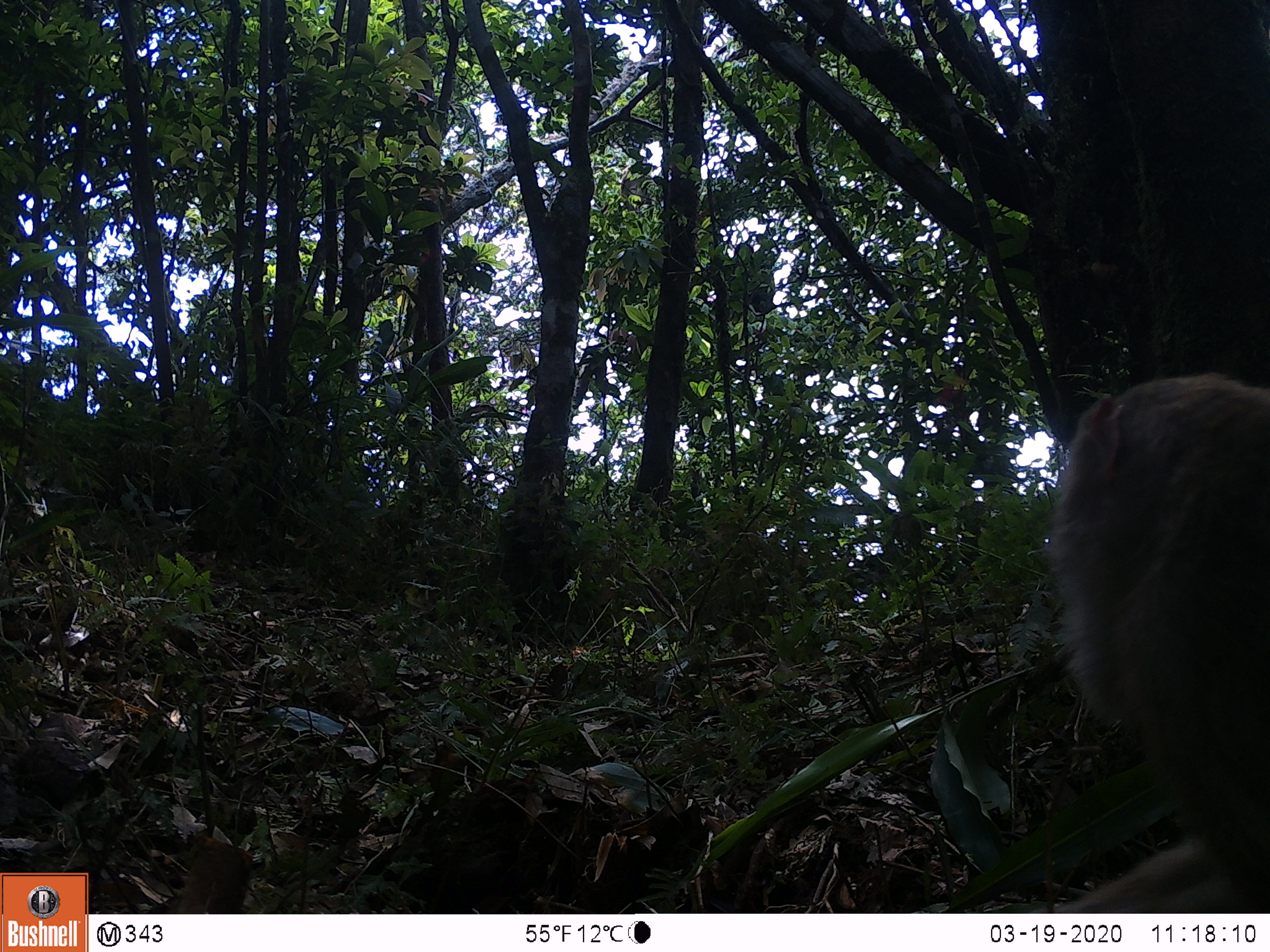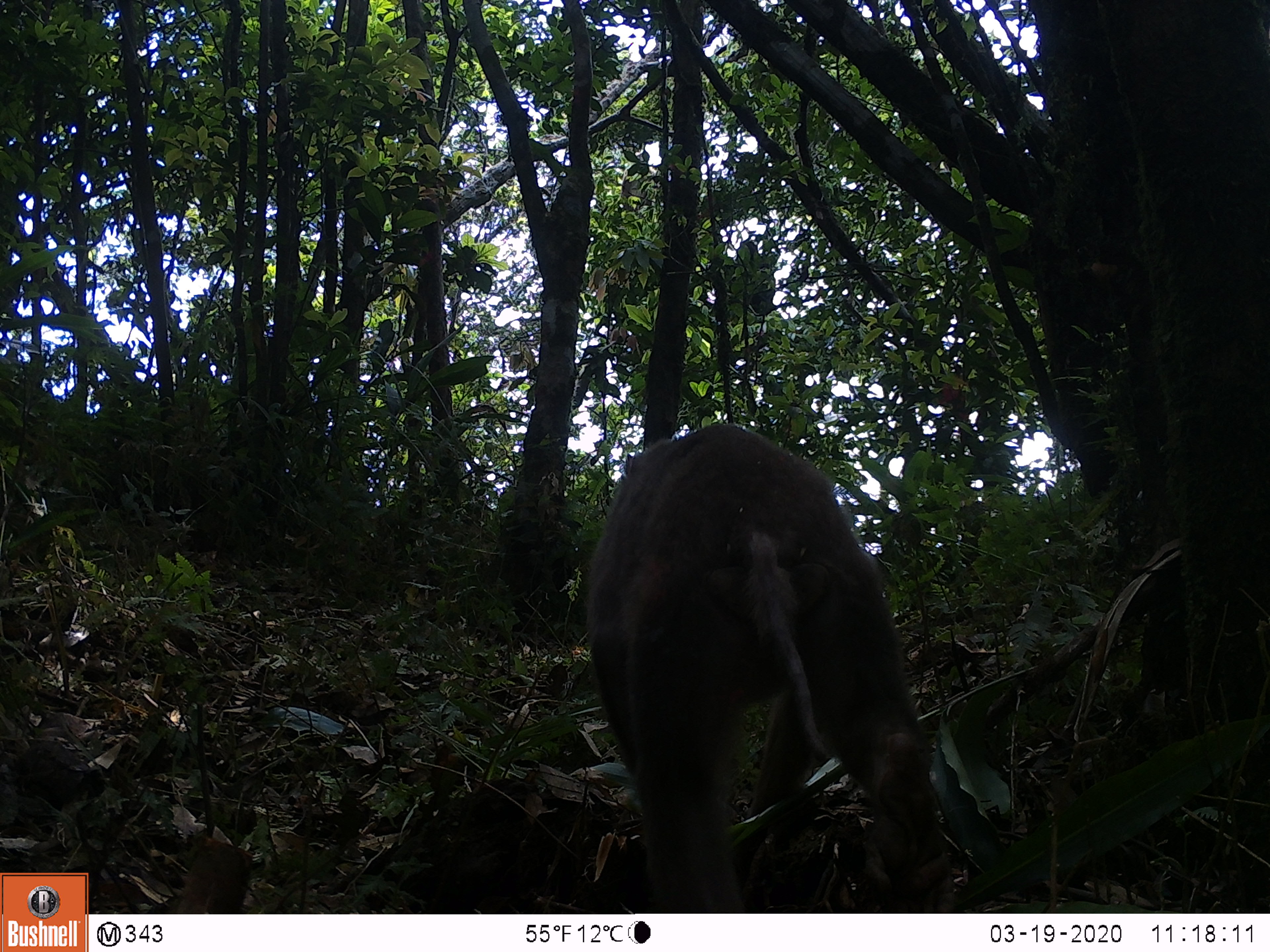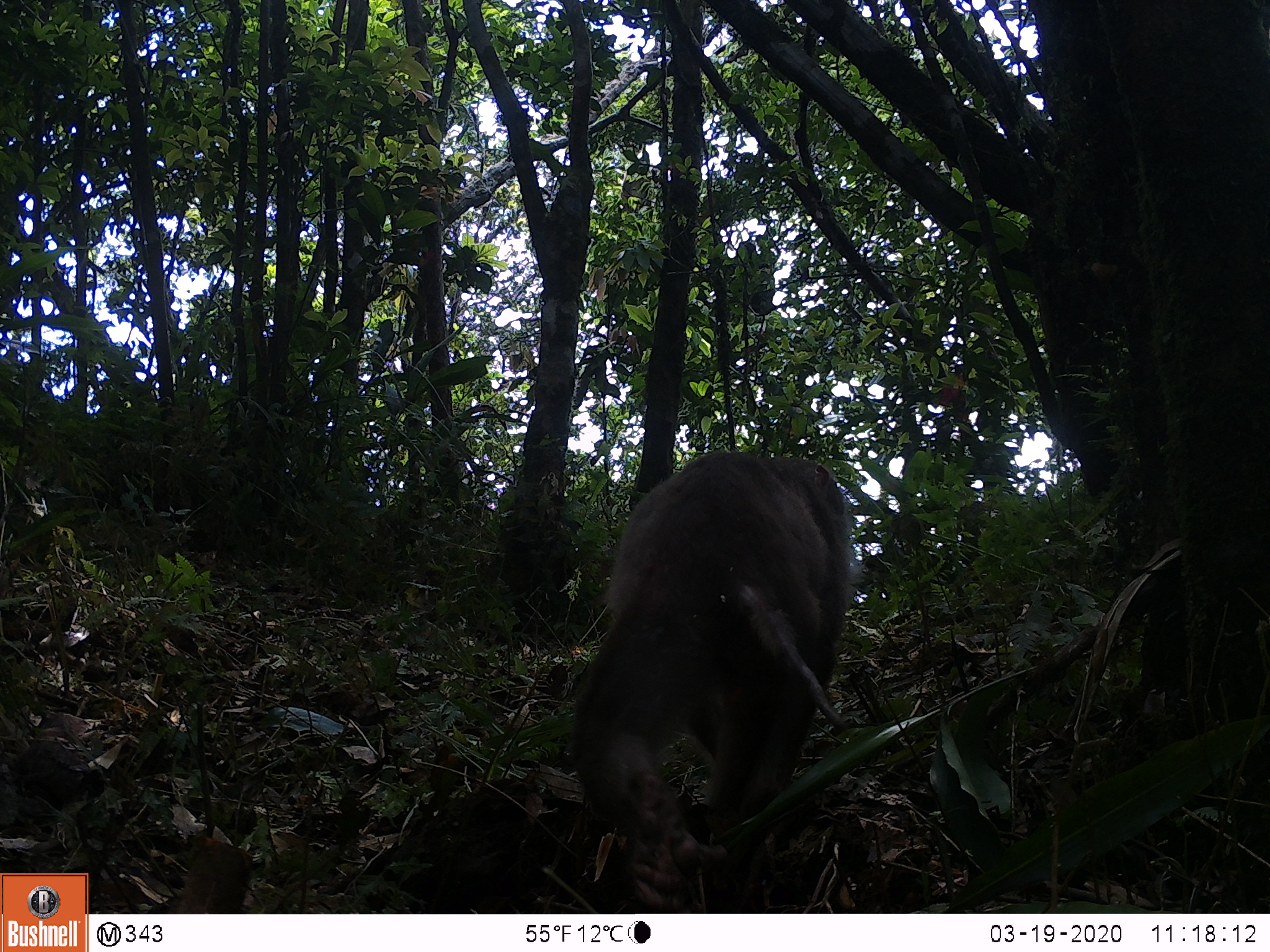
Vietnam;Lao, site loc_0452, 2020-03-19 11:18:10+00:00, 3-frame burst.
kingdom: Animalia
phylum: Chordata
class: Mammalia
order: Primates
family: Cercopithecidae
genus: Macaca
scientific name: Macaca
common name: macaques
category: assam or rhesus macaque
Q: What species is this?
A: Assam or rhesus macaque (macaques) (Macaca).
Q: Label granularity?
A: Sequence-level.